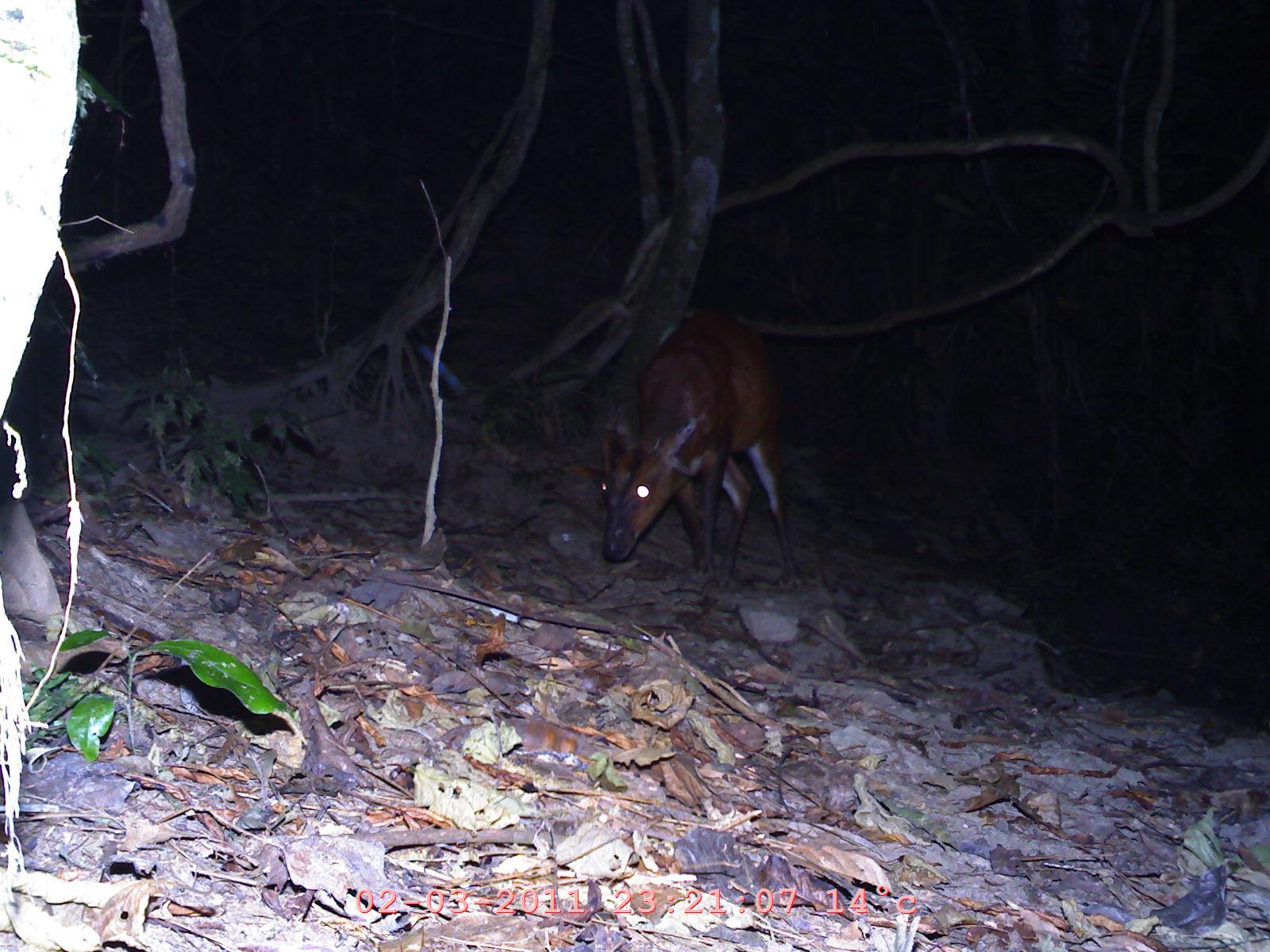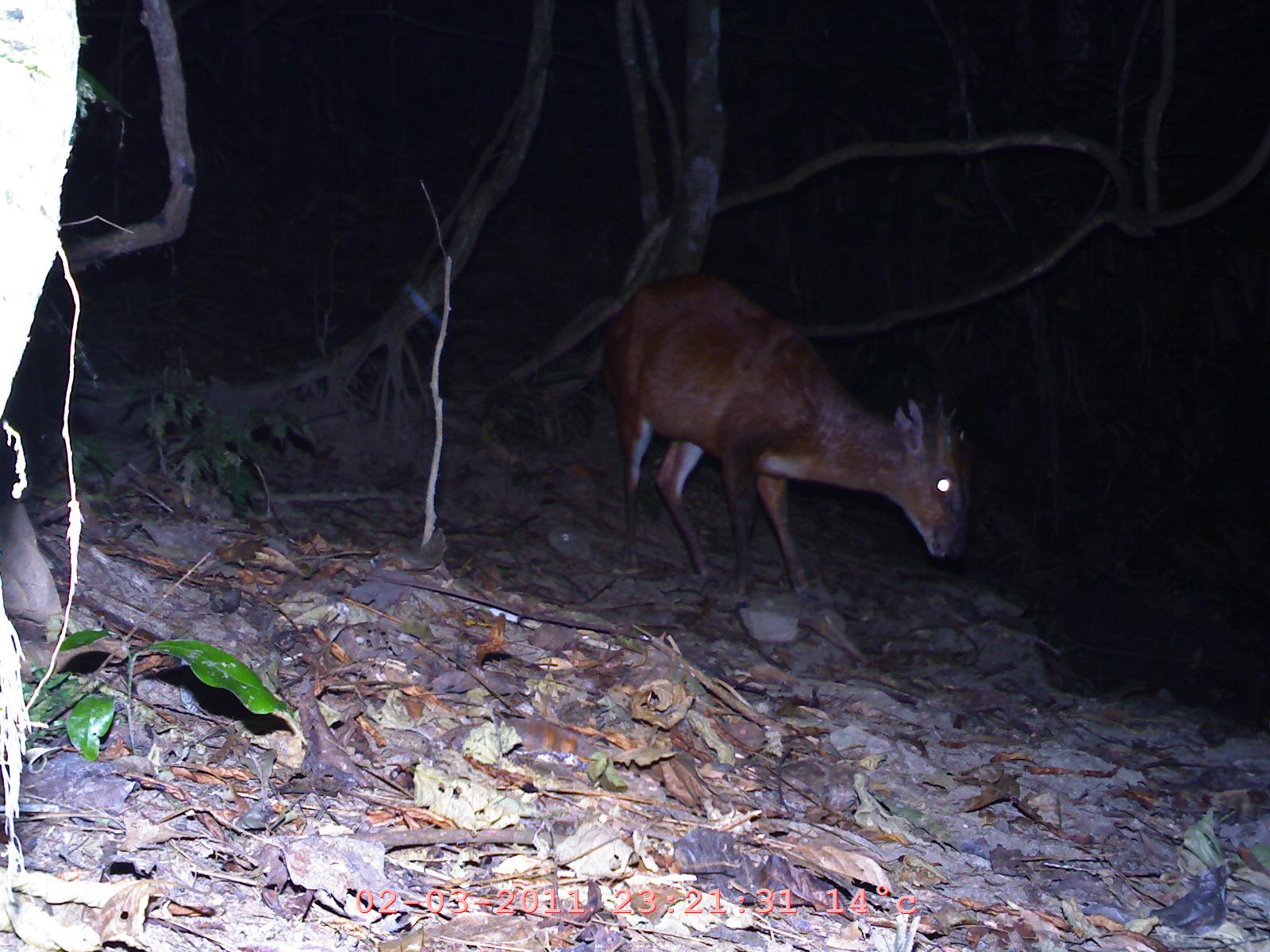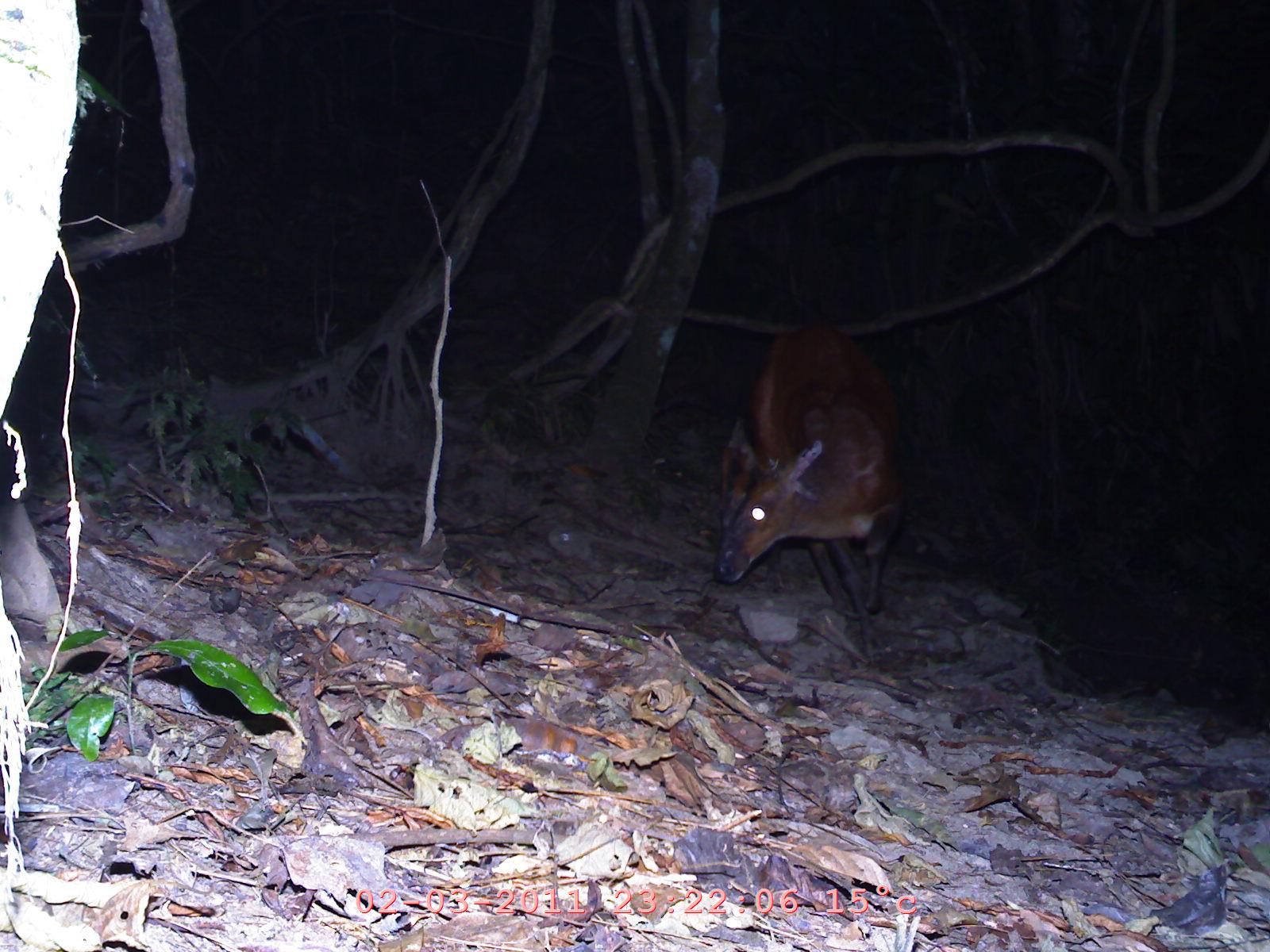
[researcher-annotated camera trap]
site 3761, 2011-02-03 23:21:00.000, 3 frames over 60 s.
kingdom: Animalia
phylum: Chordata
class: Mammalia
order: Artiodactyla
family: Cervidae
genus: Muntiacus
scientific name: Muntiacus muntjak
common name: southern red muntjac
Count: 1.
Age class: adult.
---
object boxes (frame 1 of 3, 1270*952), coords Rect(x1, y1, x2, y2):
muntiacus muntjak: Rect(562, 302, 802, 589)